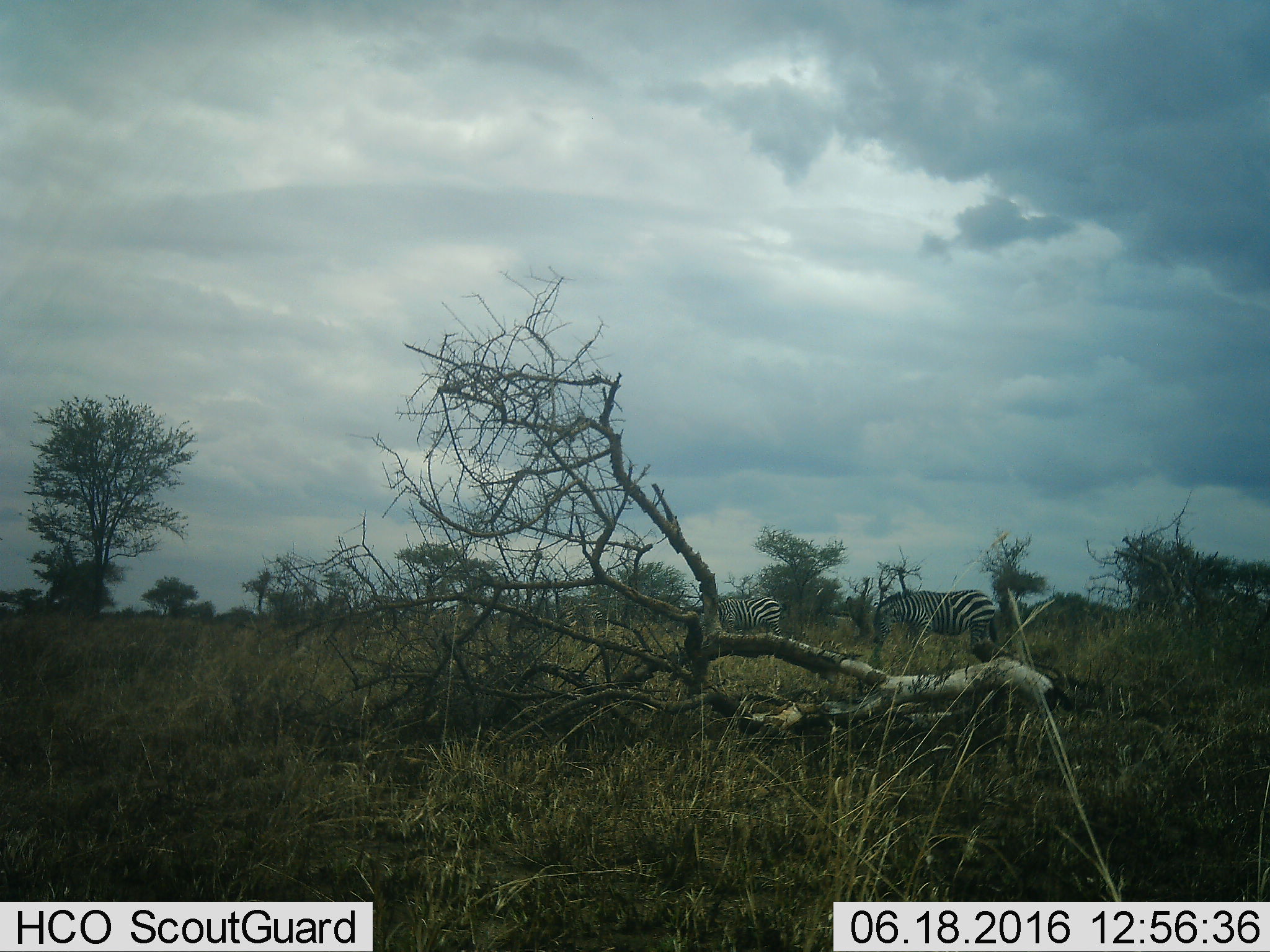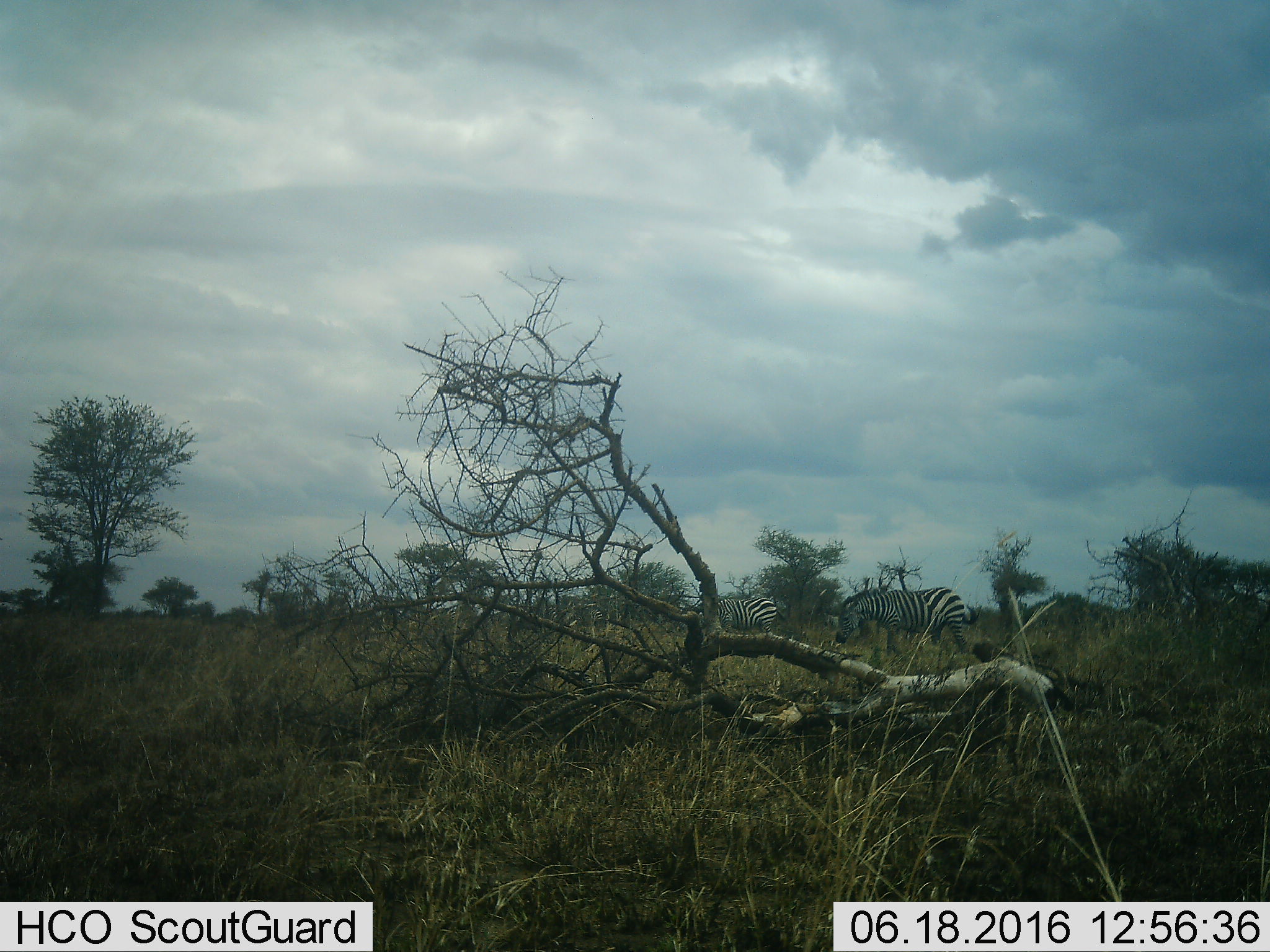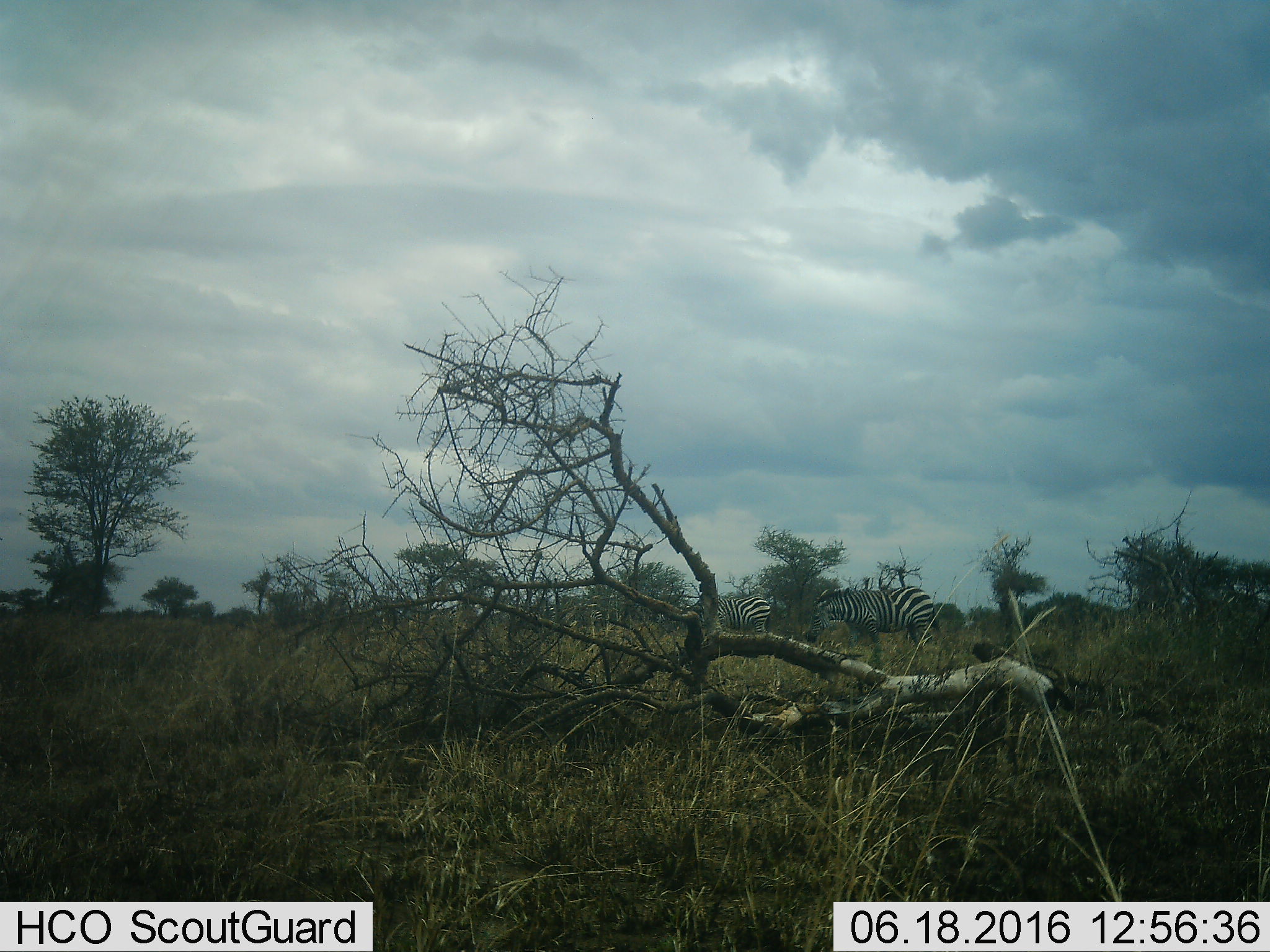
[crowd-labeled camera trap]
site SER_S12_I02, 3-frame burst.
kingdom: Animalia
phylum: Chordata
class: Mammalia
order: Perissodactyla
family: Equidae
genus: Equus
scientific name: Equus quagga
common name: plains zebra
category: zebraplains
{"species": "zebraplains (plains zebra) (Equus quagga)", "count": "2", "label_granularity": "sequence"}